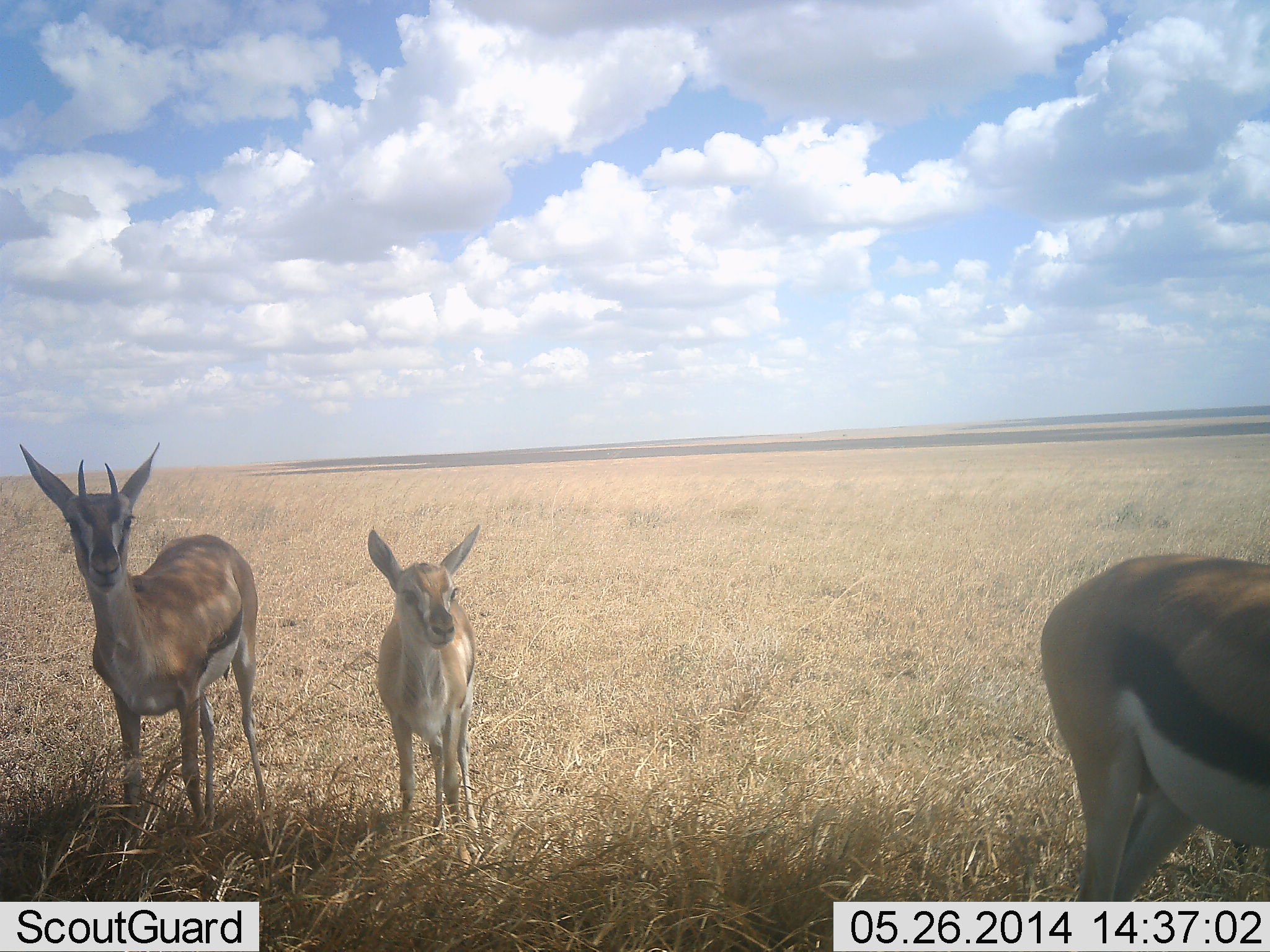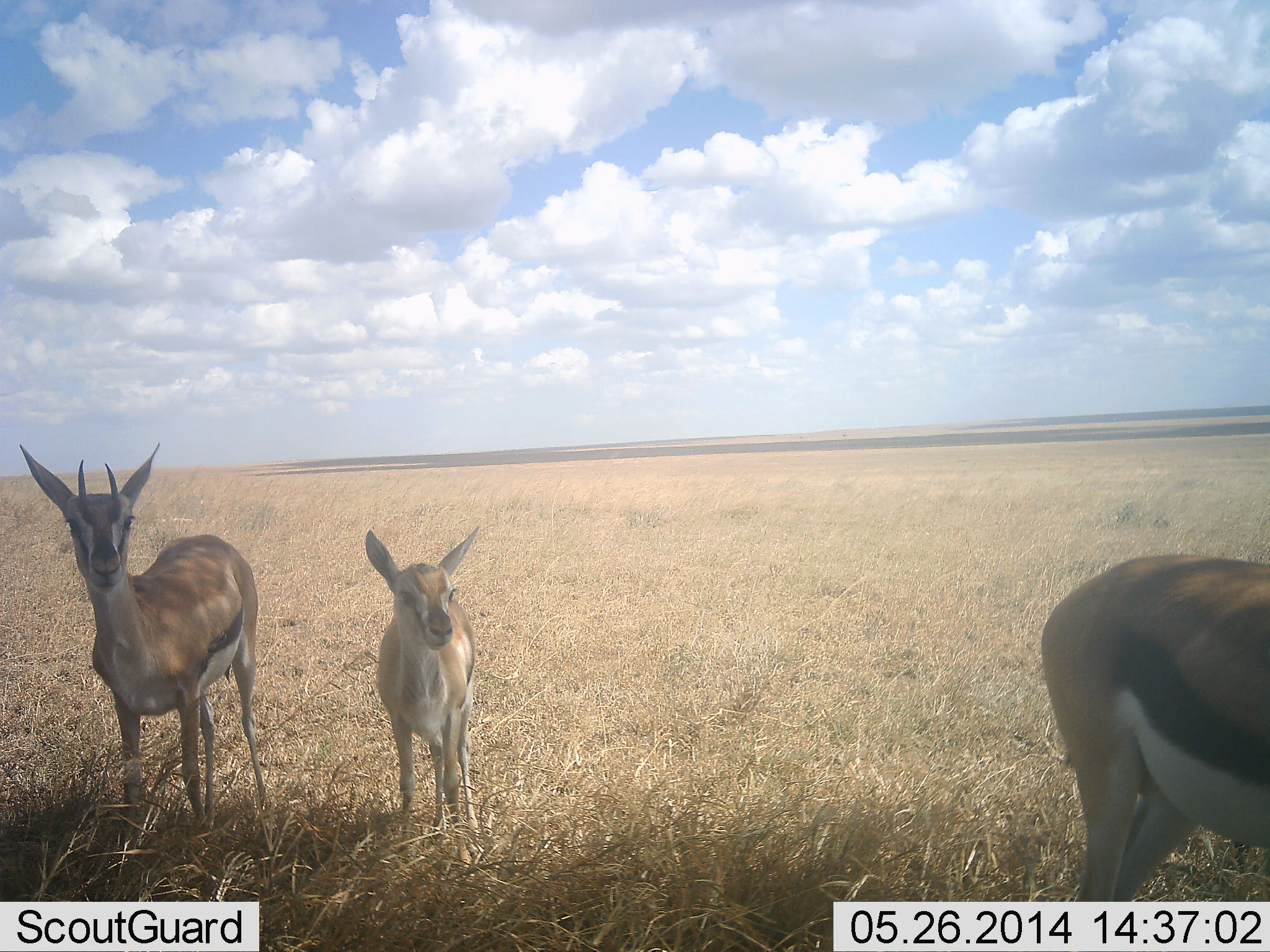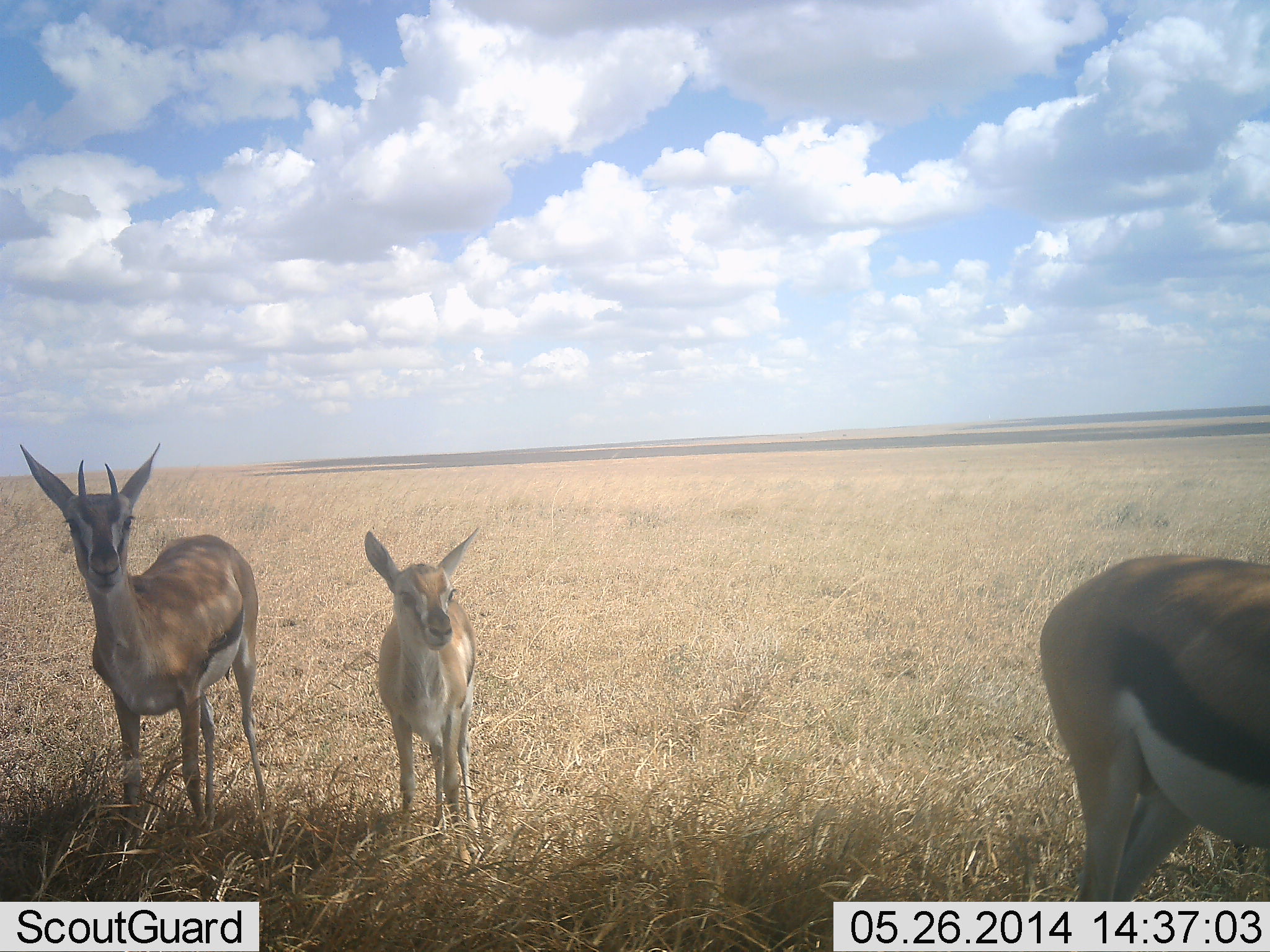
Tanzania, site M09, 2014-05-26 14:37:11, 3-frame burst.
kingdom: Animalia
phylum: Chordata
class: Mammalia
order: Artiodactyla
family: Bovidae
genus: Eudorcas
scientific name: Eudorcas thomsonii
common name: thomson's gazelle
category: gazellethomsons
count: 3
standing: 90%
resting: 10%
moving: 0%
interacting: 0%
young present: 60%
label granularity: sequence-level